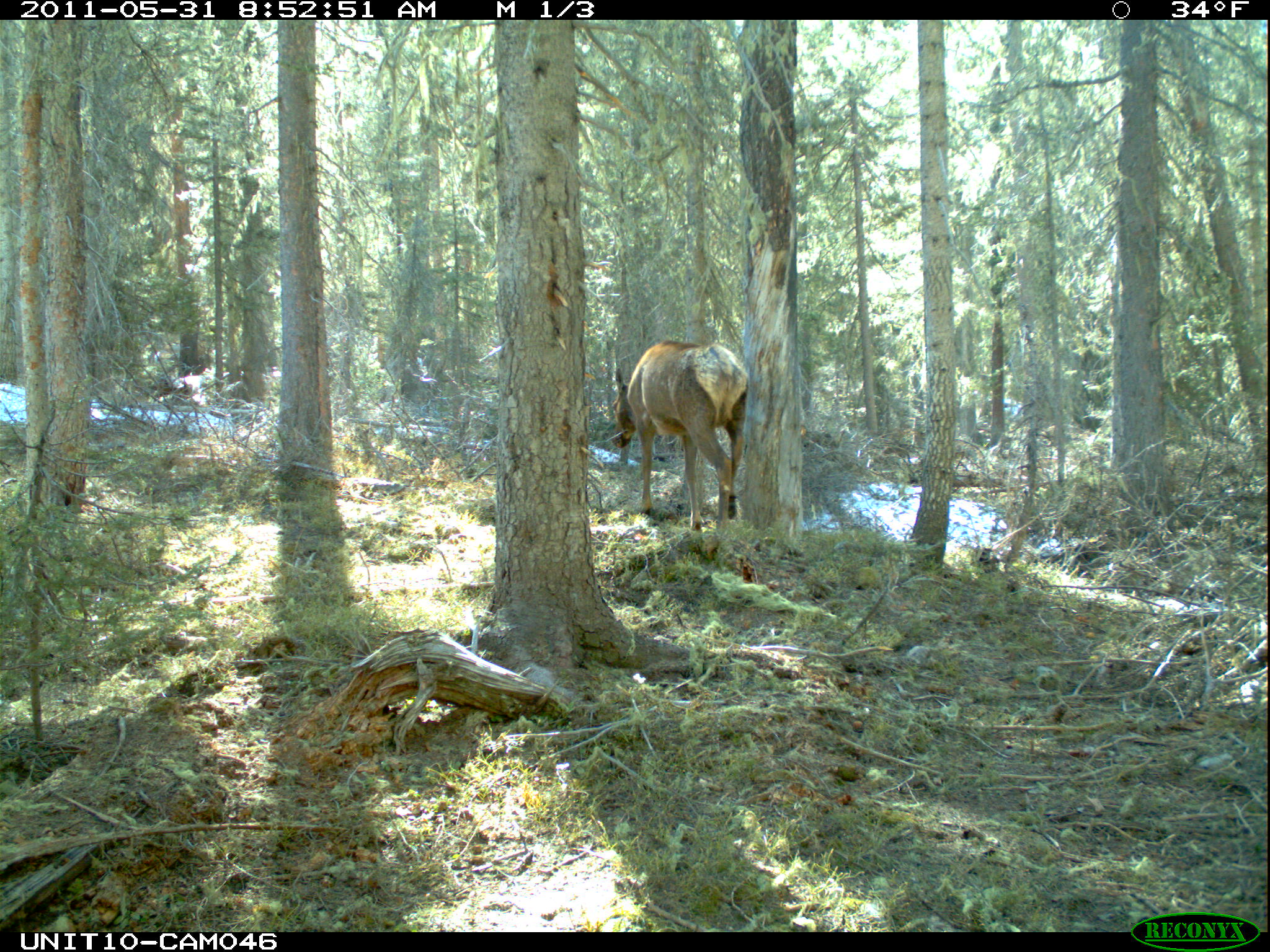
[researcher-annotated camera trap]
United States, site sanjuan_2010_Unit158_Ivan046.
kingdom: Animalia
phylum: Chordata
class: Mammalia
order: Artiodactyla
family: Cervidae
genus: Cervus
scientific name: Cervus elaphus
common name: red deer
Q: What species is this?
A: Cervus elaphus (red deer).